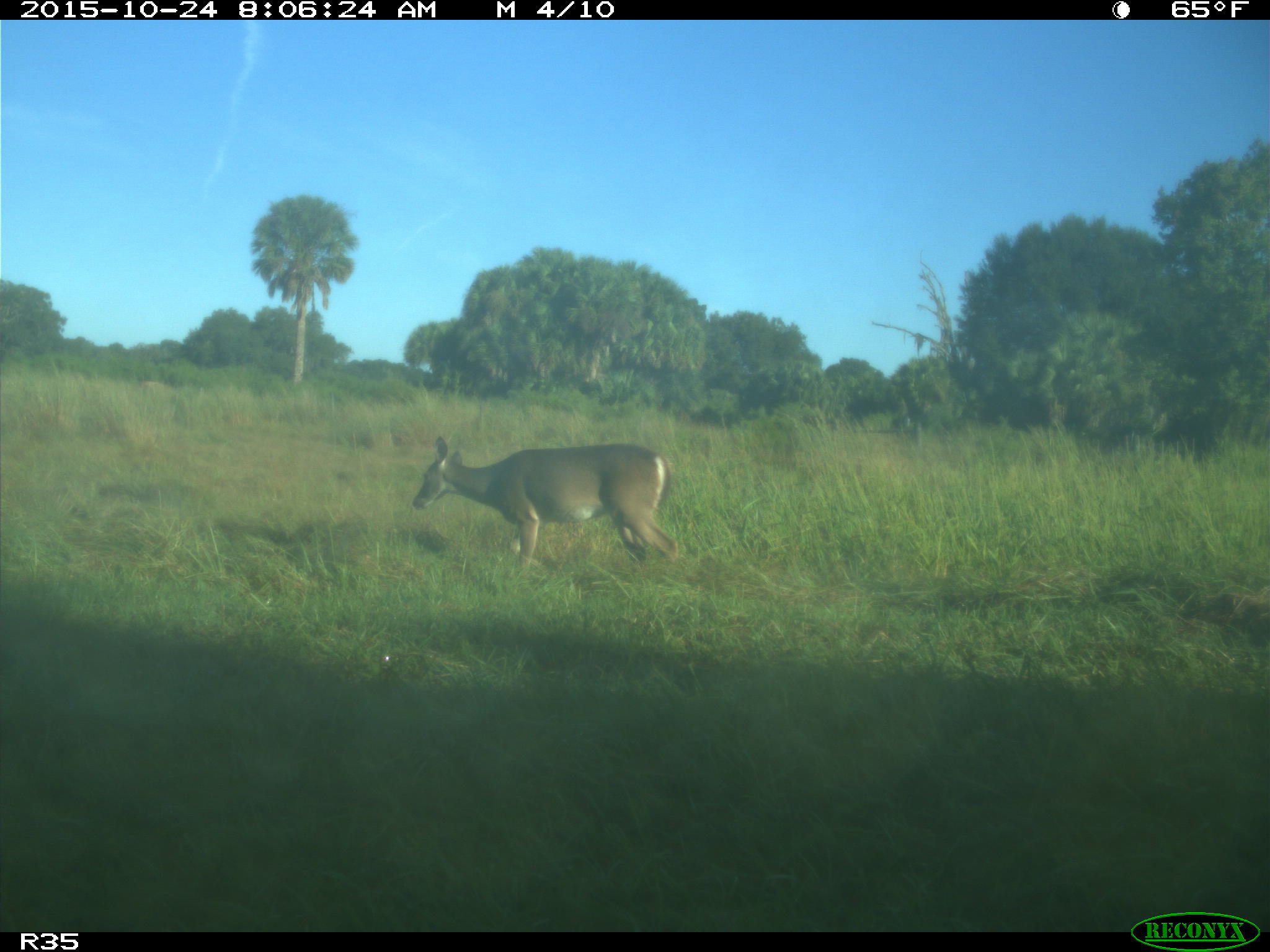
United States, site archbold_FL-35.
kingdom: Animalia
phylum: Chordata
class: Mammalia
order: Artiodactyla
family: Cervidae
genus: Odocoileus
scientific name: Odocoileus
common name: deer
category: unidentified deer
Unidentified deer (deer) (Odocoileus).